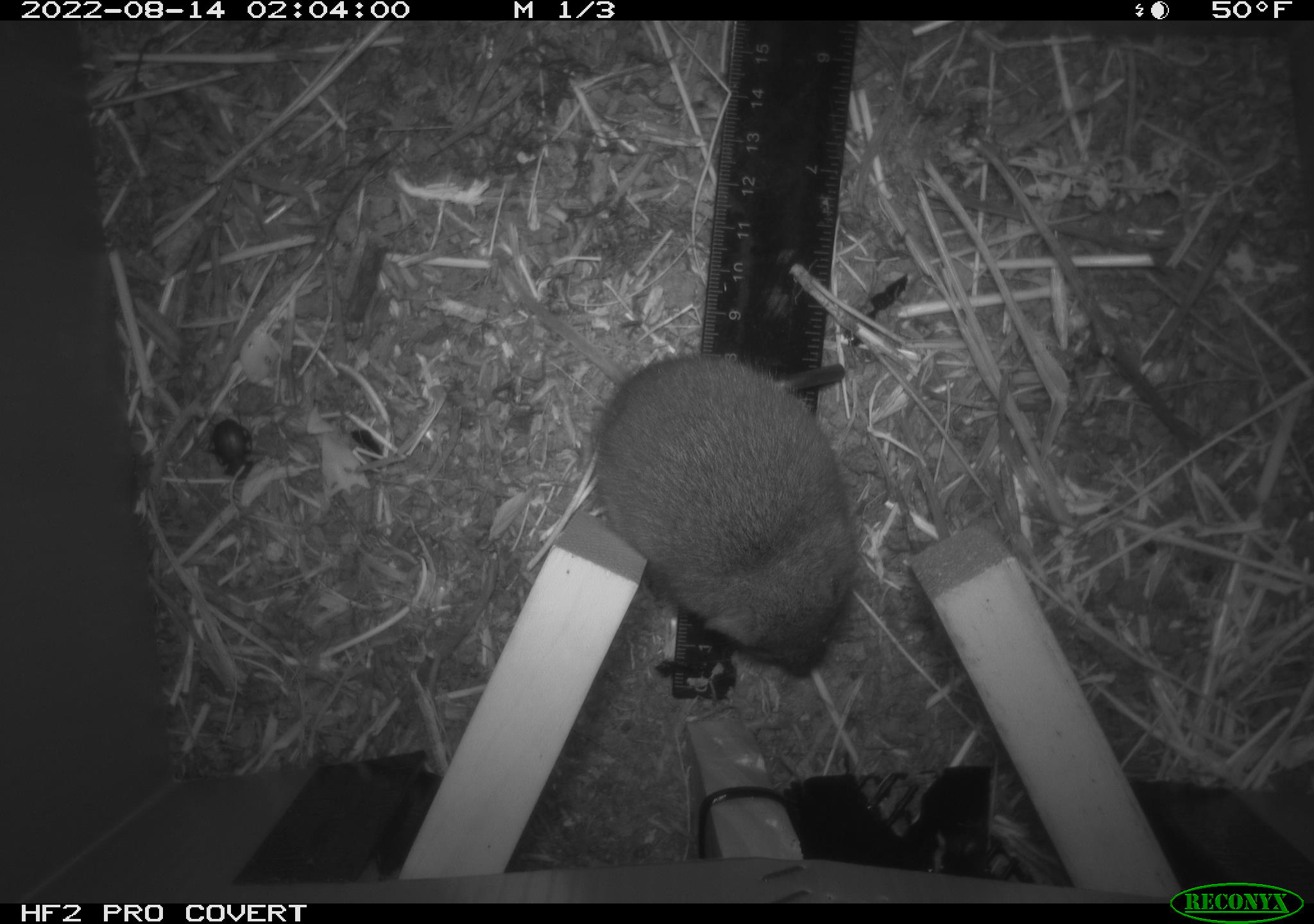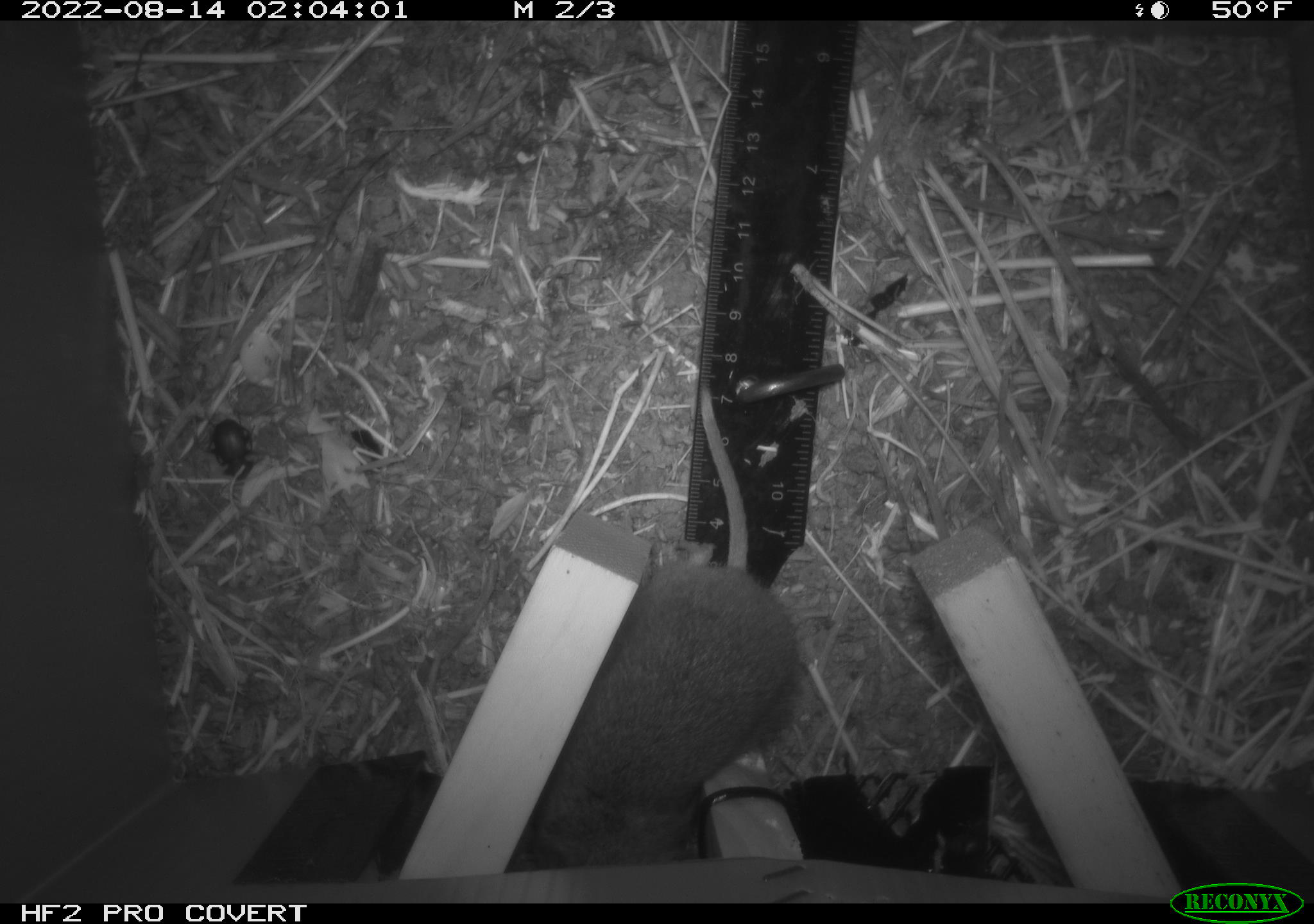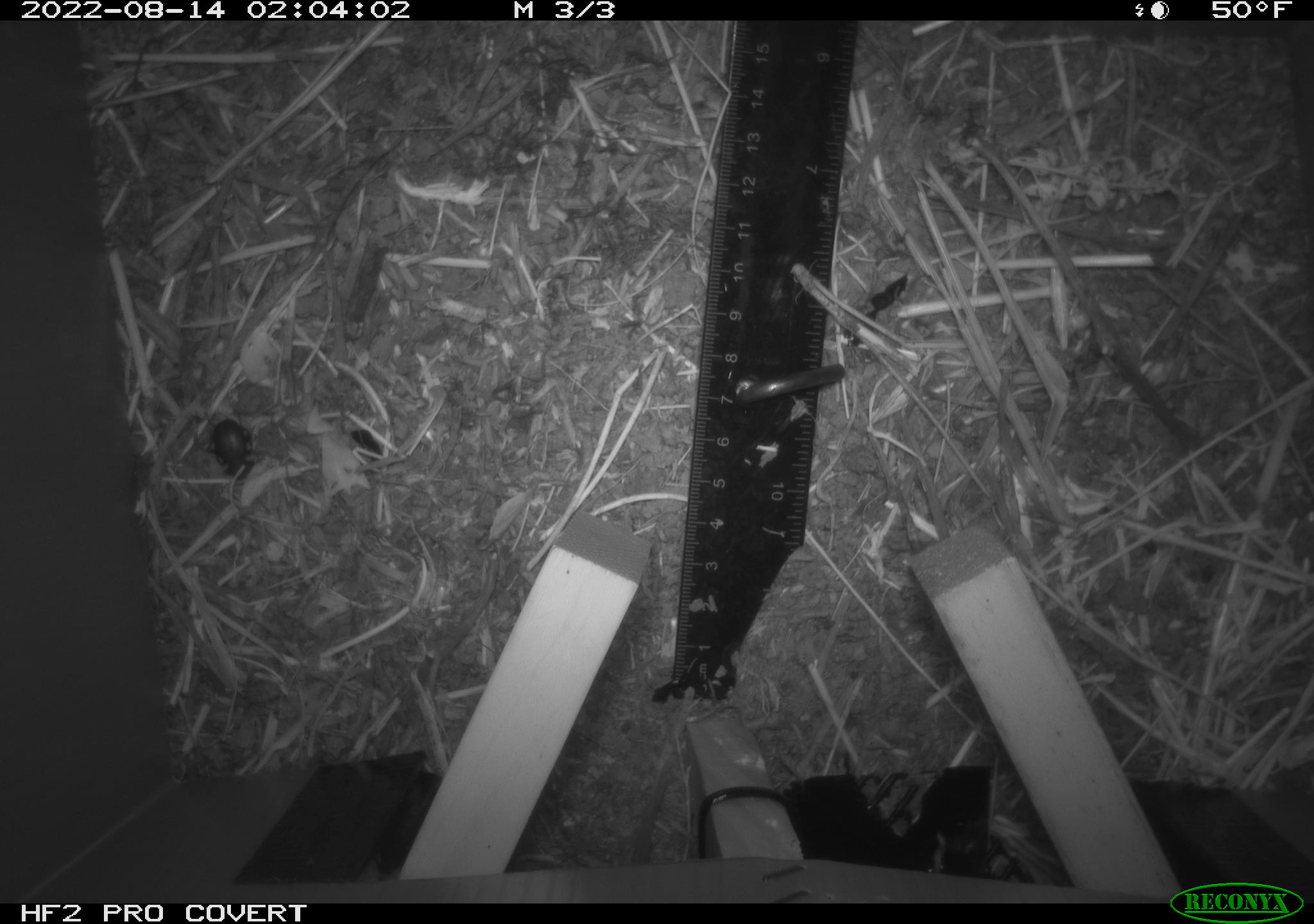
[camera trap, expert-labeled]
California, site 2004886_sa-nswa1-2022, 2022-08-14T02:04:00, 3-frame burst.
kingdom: Animalia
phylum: Chordata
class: Mammalia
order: Rodentia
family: Cricetidae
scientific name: Cricetidae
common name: hamsters, voles, lemmings, and allies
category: cricetidae family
Cricetidae family (hamsters, voles, lemmings, and allies) (Cricetidae).